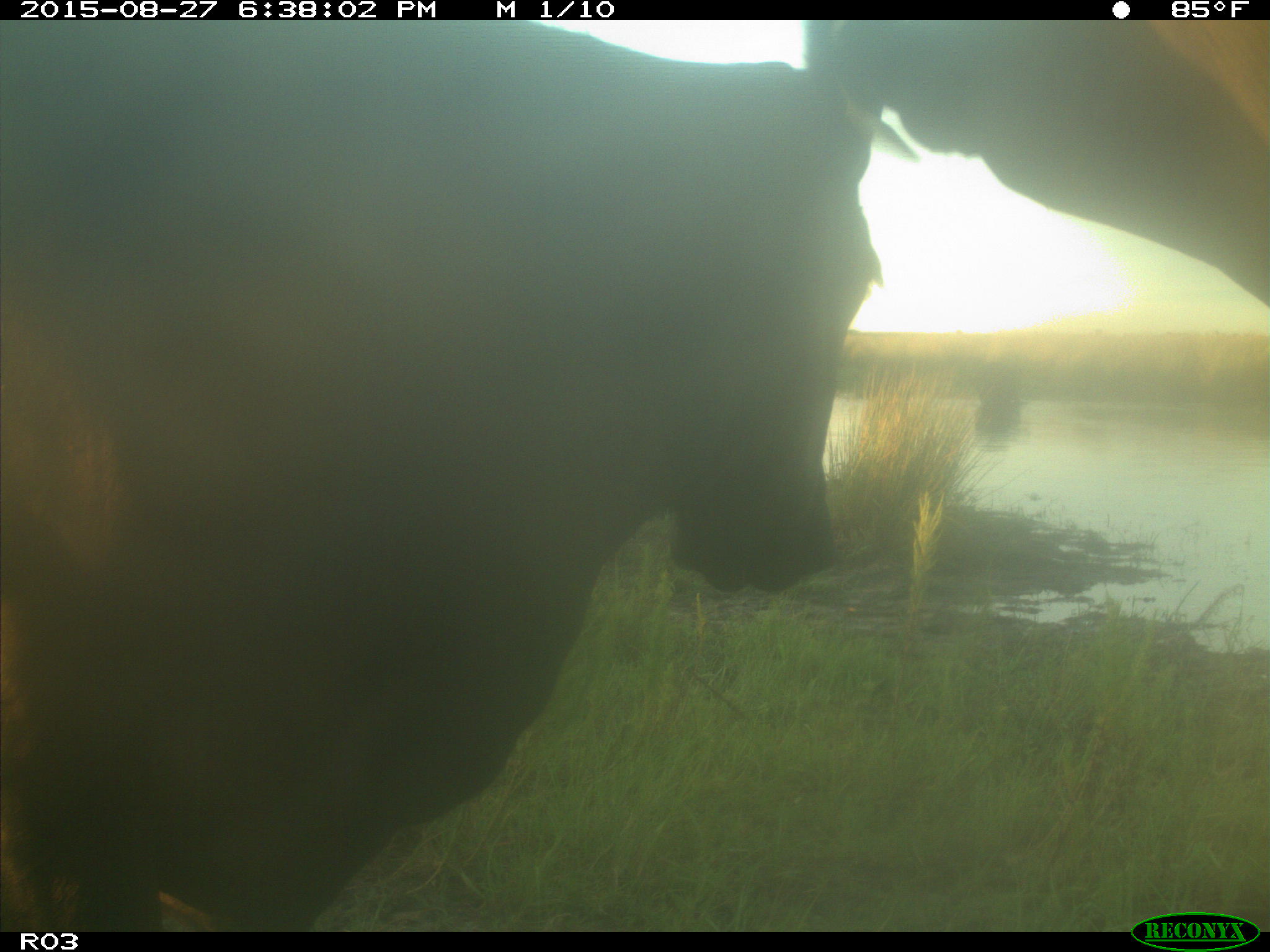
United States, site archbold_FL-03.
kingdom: Animalia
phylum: Chordata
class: Mammalia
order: Artiodactyla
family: Bovidae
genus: Bos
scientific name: Bos taurus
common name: domestic cow